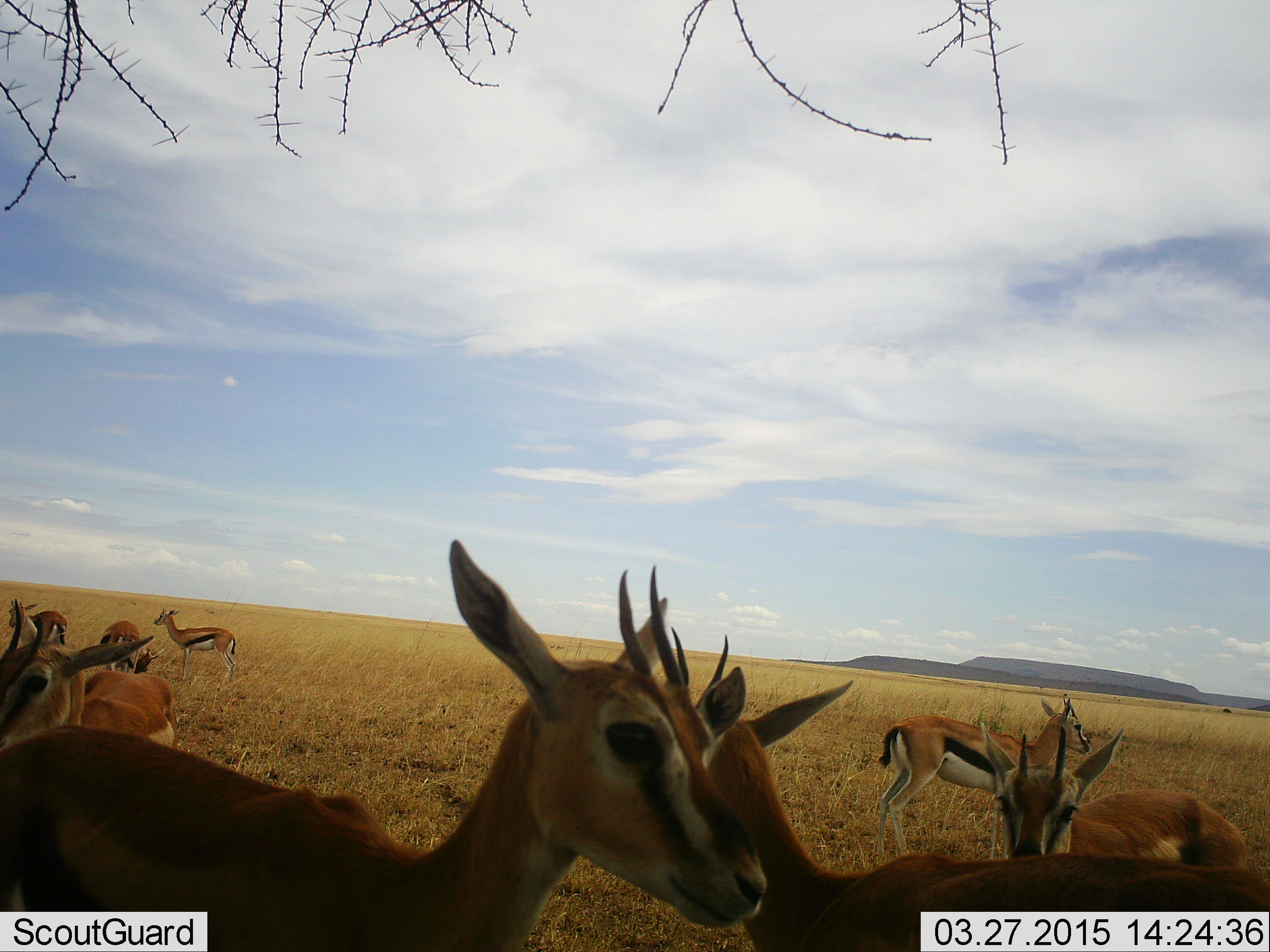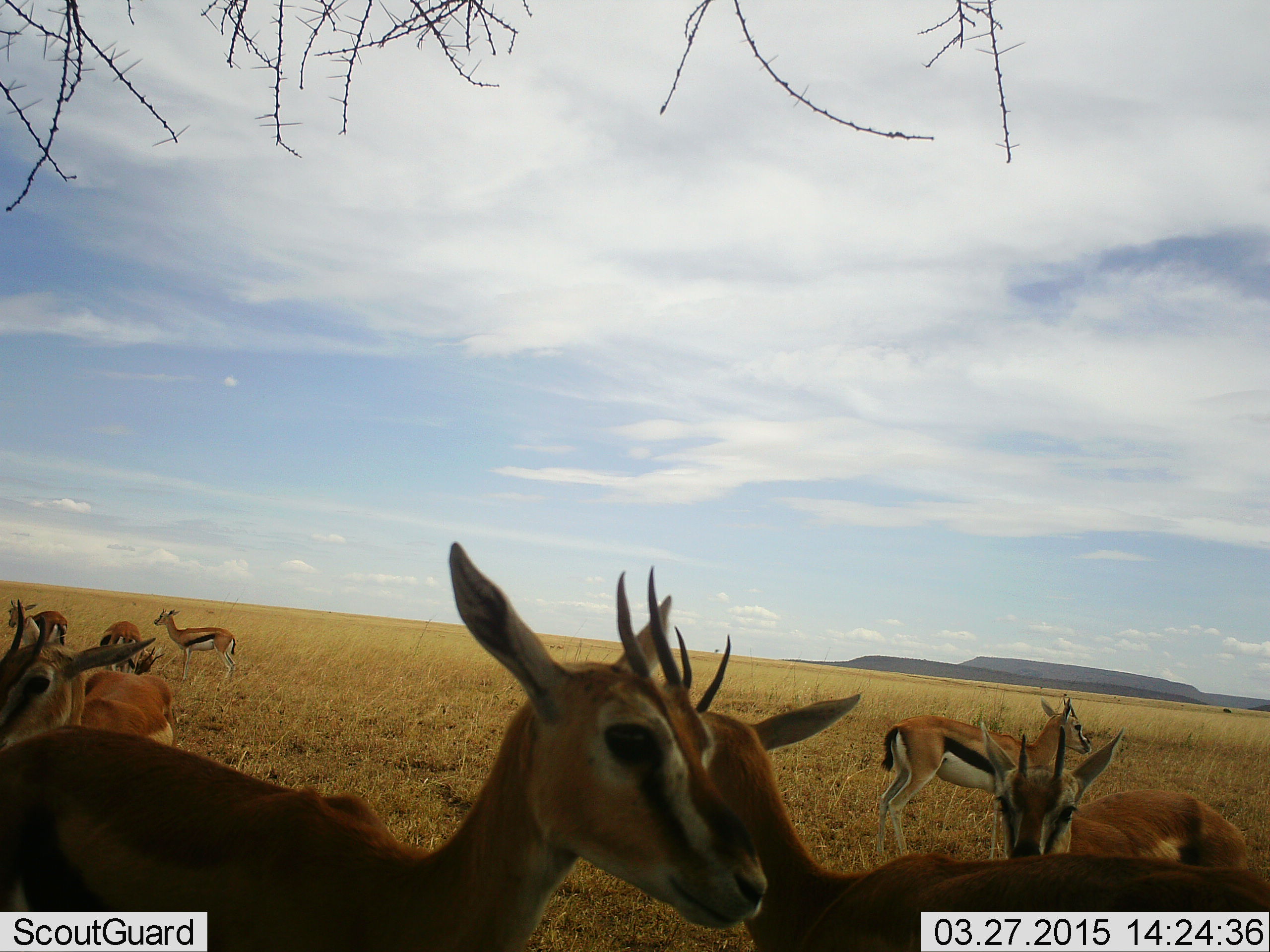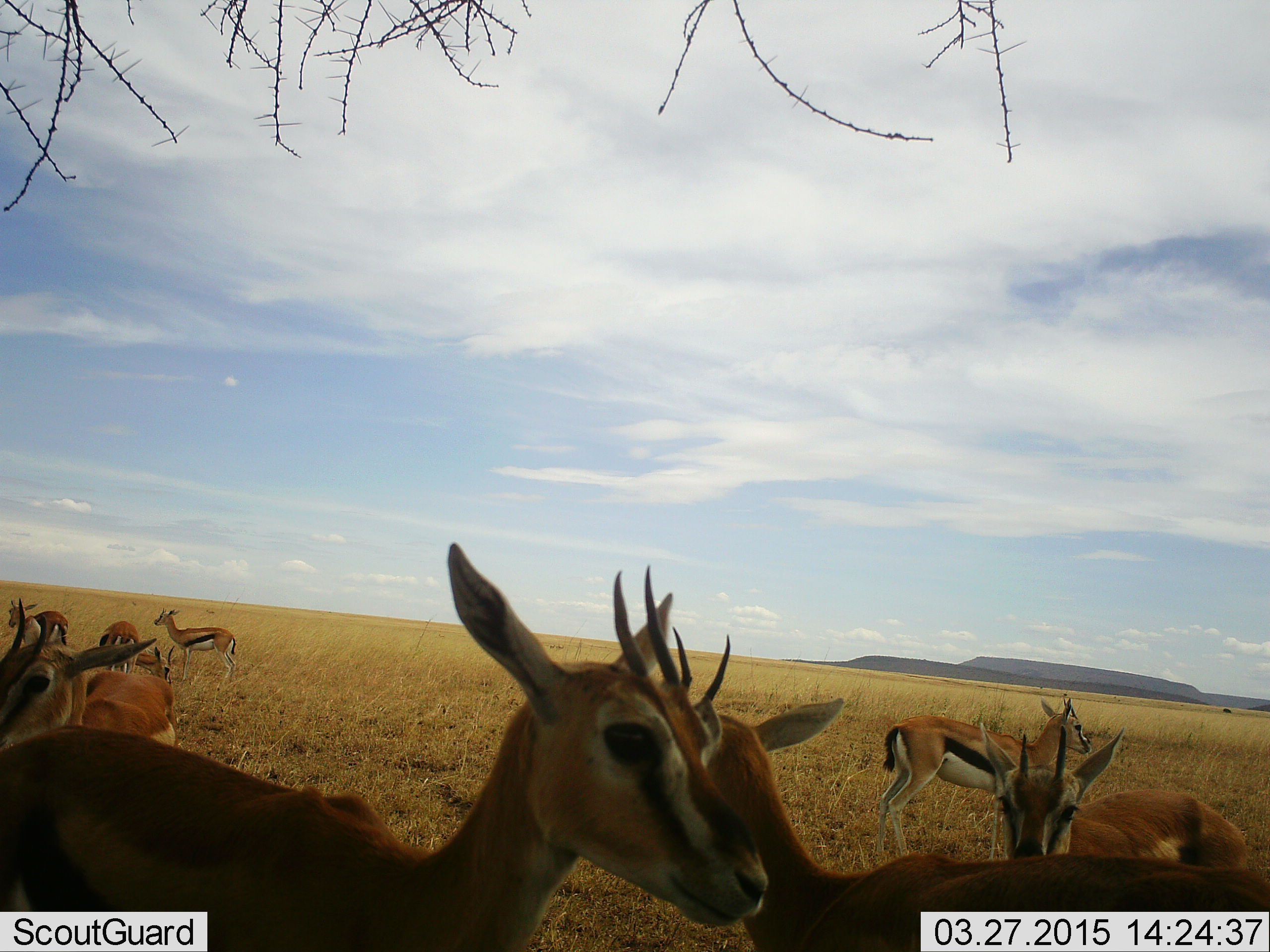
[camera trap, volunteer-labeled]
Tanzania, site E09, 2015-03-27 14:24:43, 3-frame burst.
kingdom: Animalia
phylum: Chordata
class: Mammalia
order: Artiodactyla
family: Bovidae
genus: Eudorcas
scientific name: Eudorcas thomsonii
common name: thomson's gazelle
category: gazellethomsons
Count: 8.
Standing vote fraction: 100%.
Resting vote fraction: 10%.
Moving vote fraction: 10%.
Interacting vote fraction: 0%.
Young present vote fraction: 10%.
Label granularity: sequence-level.